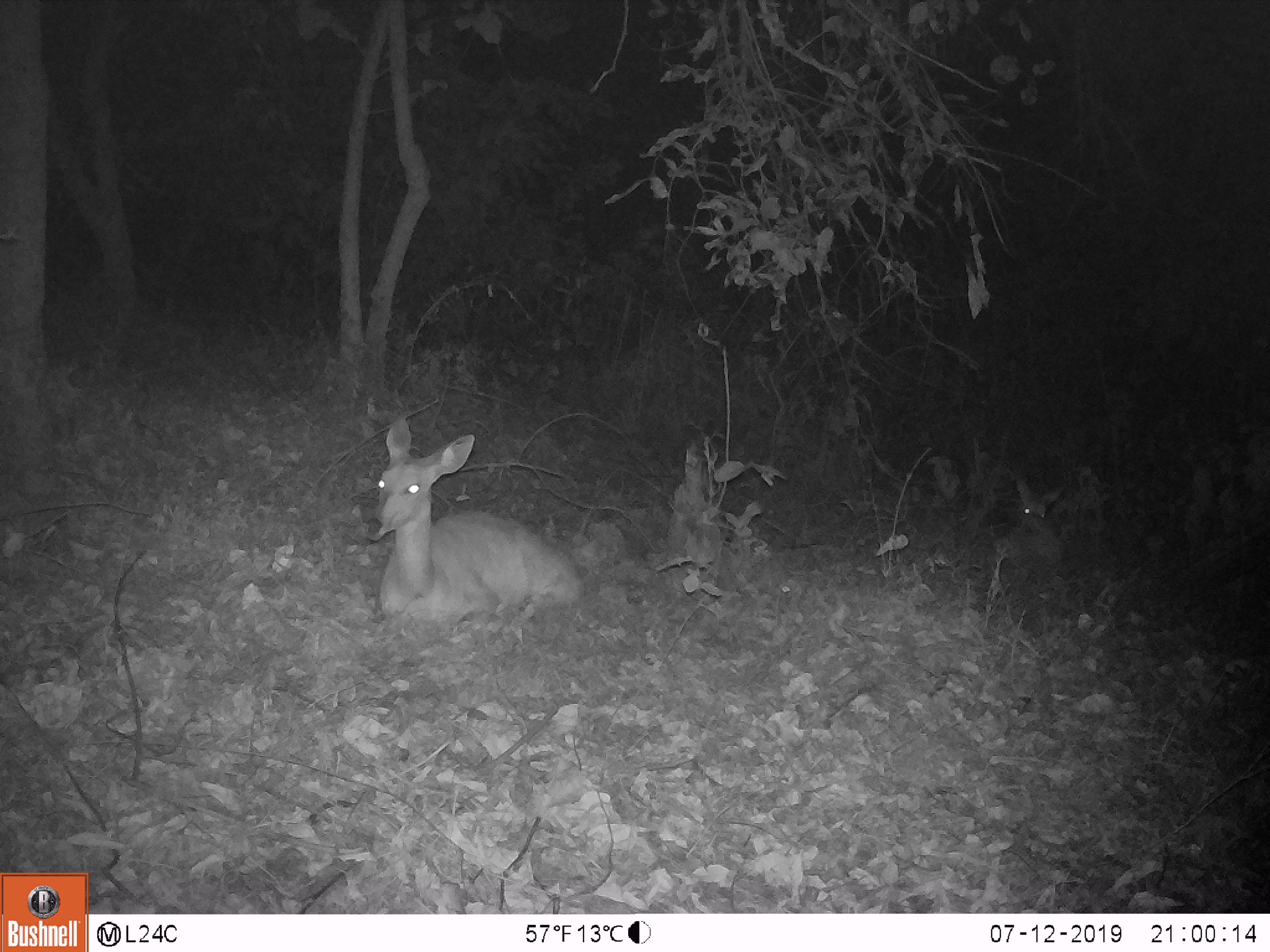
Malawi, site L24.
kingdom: Animalia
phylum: Chordata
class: Mammalia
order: Artiodactyla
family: Bovidae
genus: Tragelaphus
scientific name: Tragelaphus sylvaticus sylvaticus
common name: cape bushbuck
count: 1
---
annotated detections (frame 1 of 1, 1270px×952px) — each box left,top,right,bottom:
cape bushbuck: 341,413,596,637